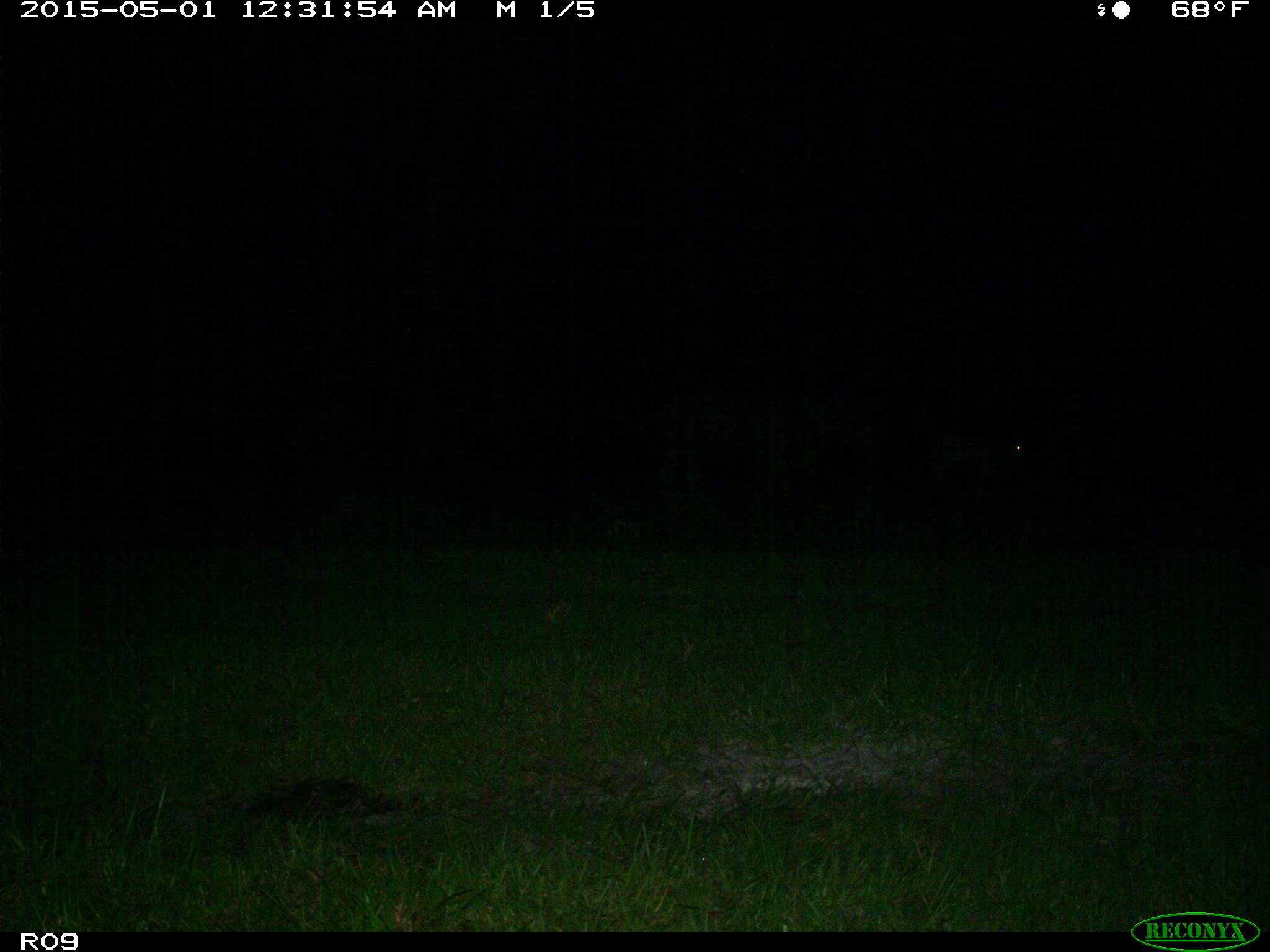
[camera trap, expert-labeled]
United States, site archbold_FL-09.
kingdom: Animalia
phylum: Chordata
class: Mammalia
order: Artiodactyla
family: Bovidae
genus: Bos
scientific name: Bos taurus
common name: domestic cow